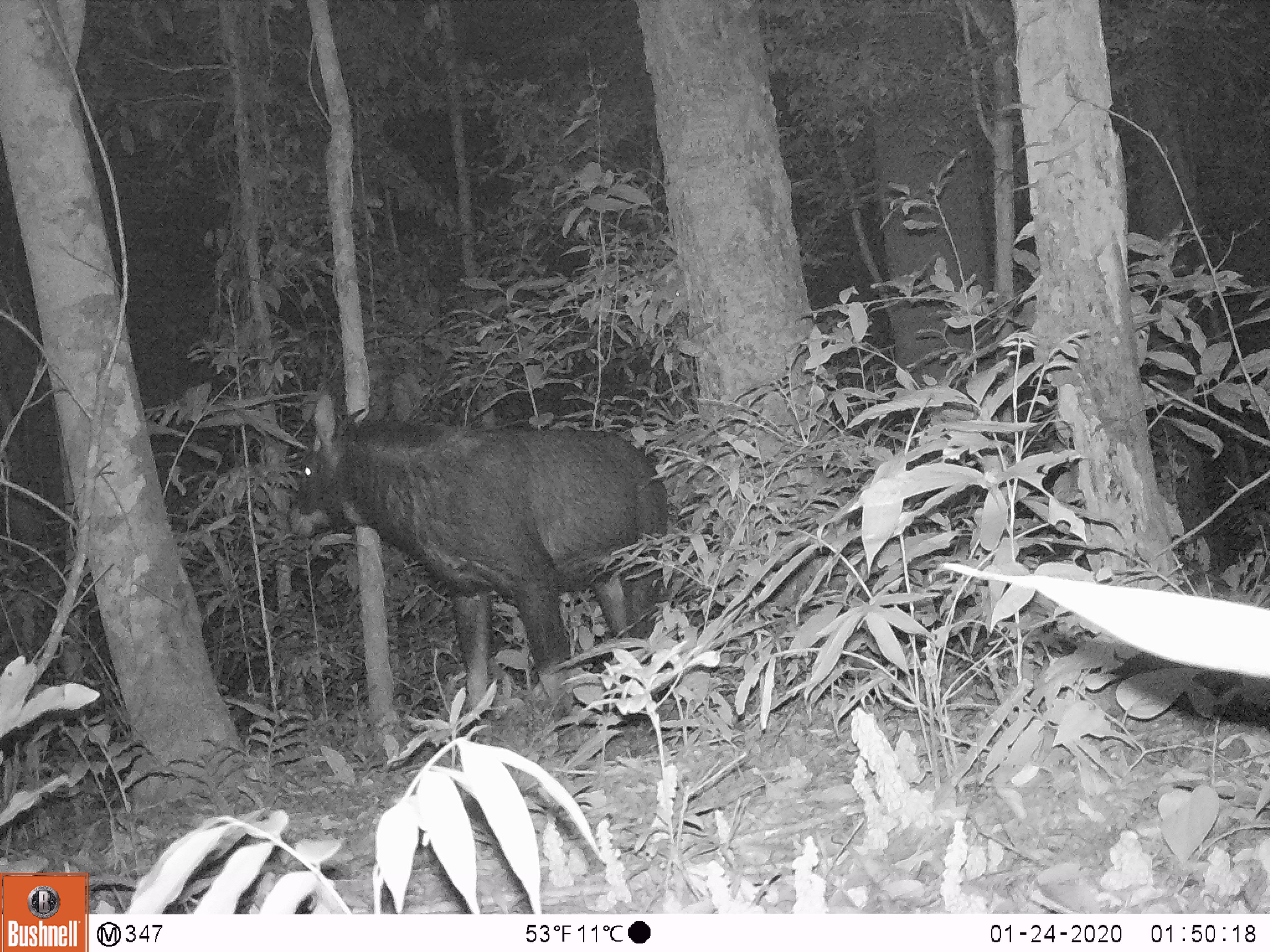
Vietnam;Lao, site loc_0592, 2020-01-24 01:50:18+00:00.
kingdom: Animalia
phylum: Chordata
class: Mammalia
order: Artiodactyla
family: Bovidae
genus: Capricornis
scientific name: Capricornis sumatraensis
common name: chinese serow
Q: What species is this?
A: Chinese serow (Capricornis sumatraensis).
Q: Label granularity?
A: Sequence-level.